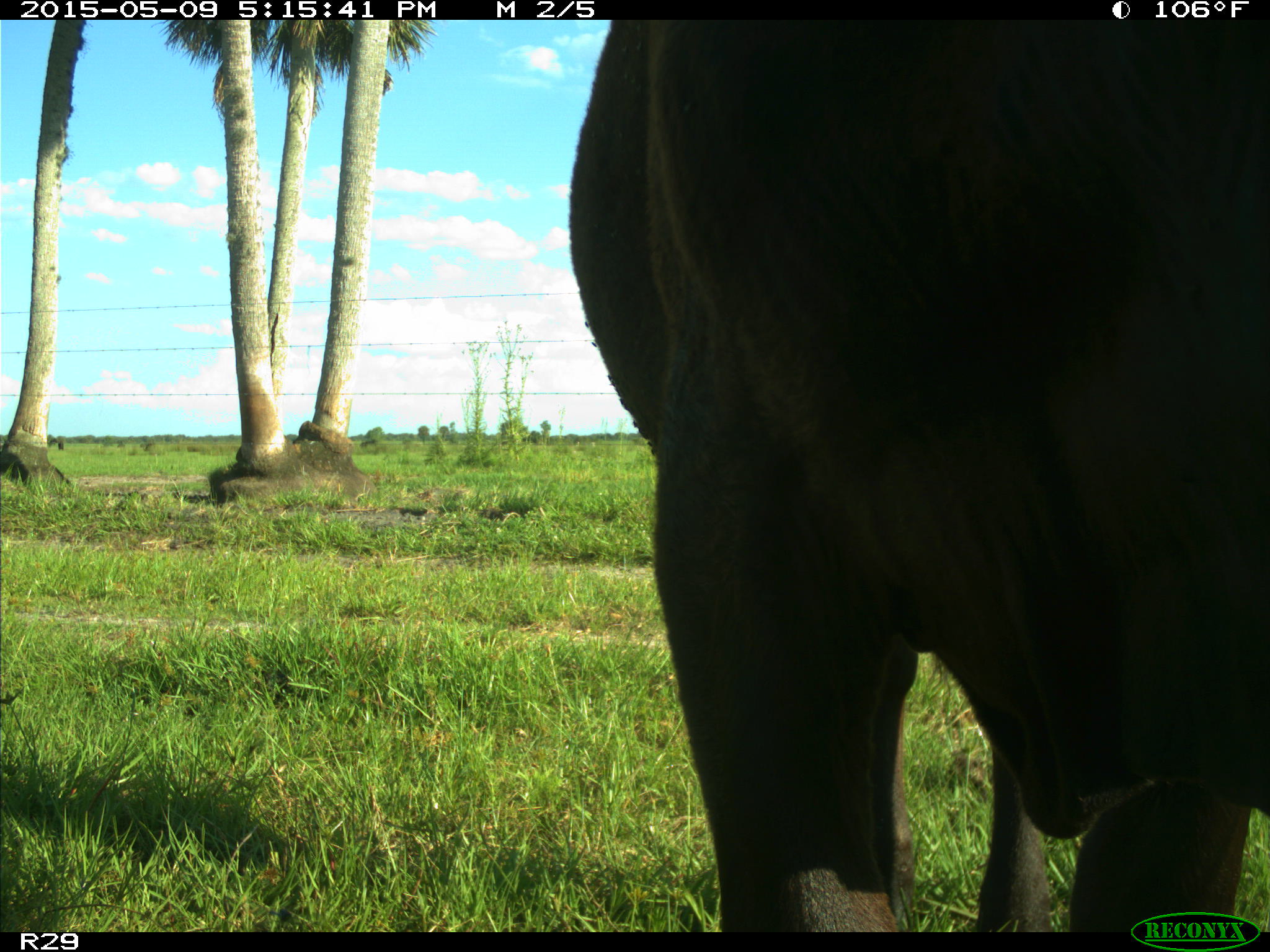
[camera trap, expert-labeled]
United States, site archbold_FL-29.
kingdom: Animalia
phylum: Chordata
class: Mammalia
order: Artiodactyla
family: Bovidae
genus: Bos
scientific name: Bos taurus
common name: domestic cow